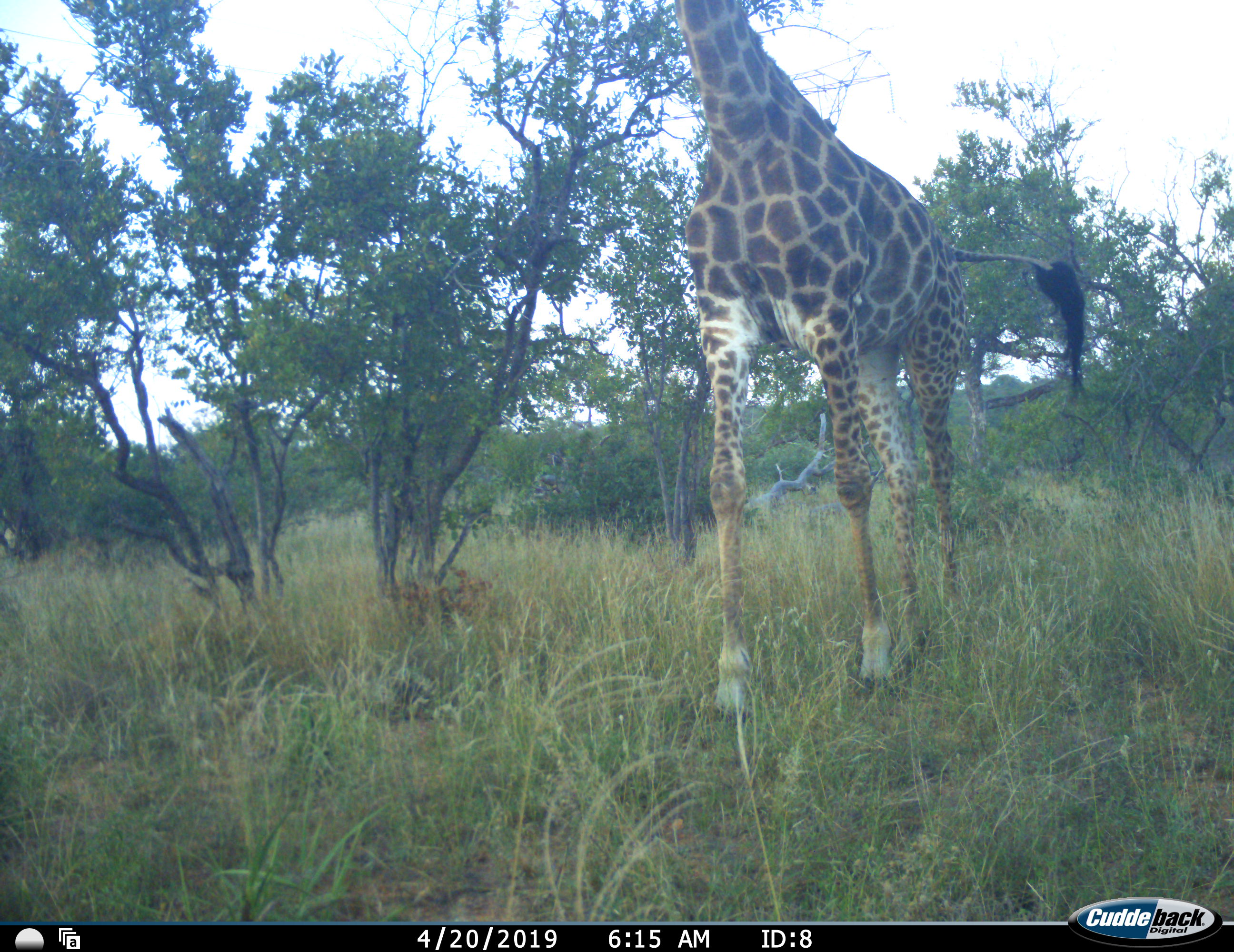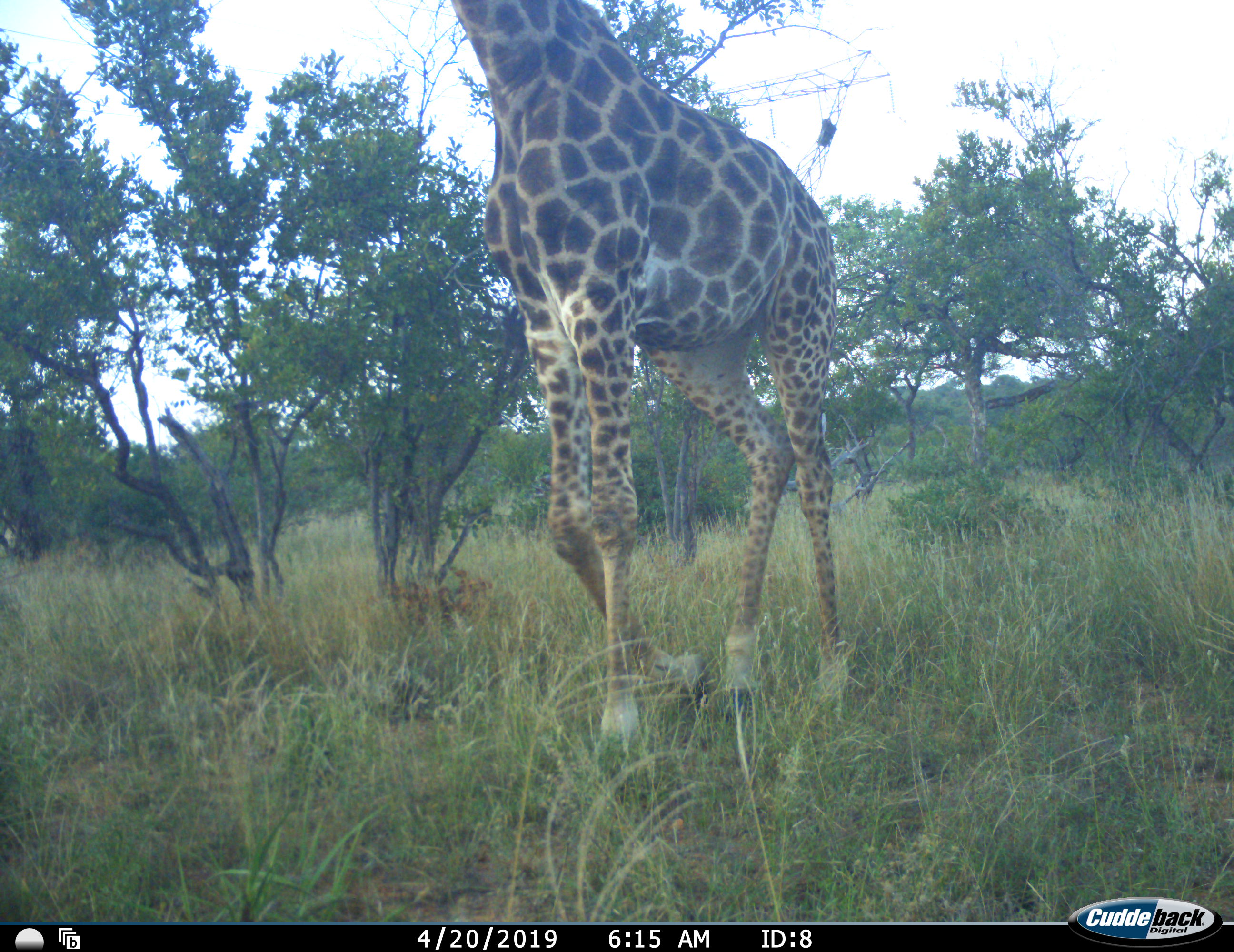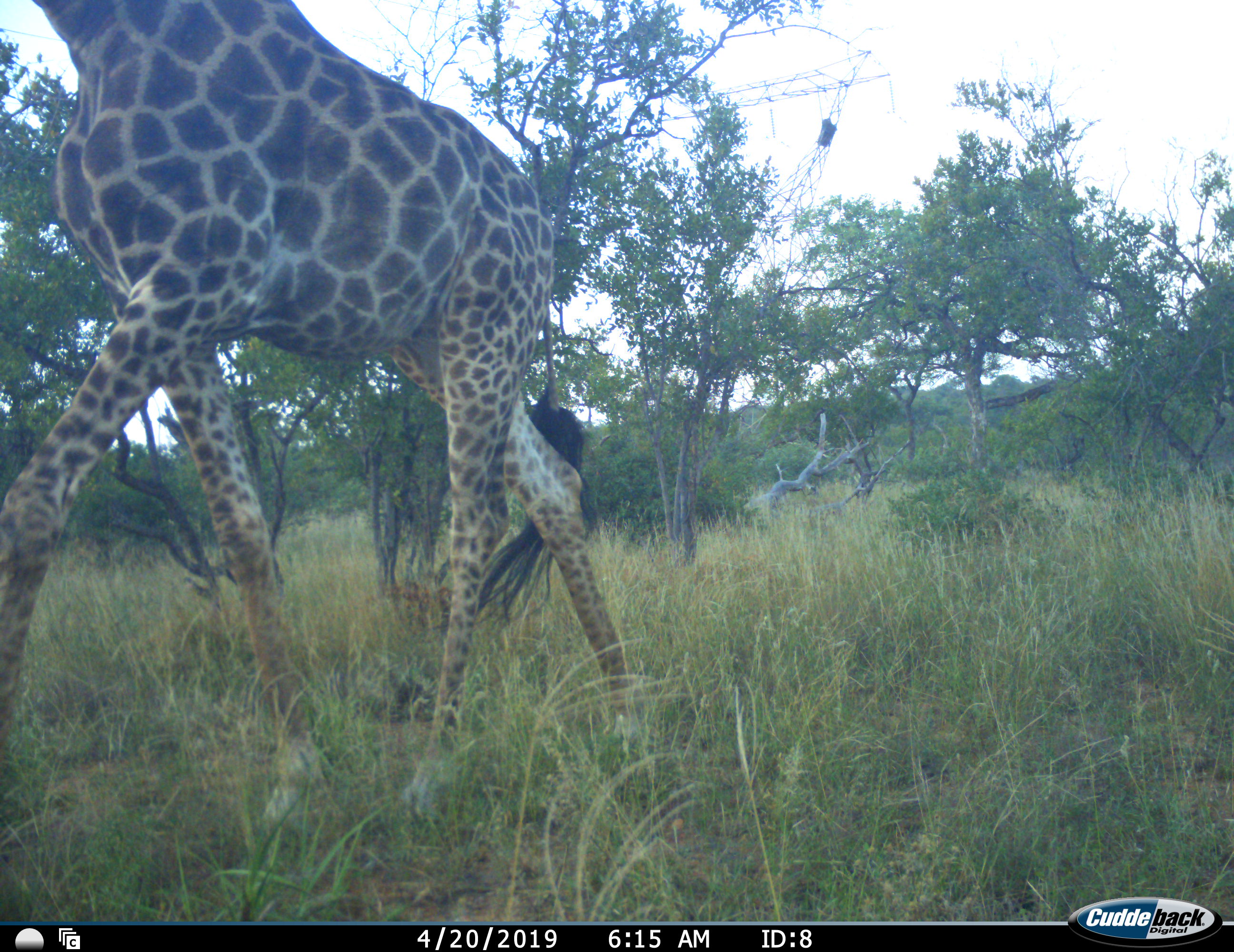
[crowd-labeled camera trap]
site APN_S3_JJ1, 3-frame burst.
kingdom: Animalia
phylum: Chordata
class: Mammalia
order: Artiodactyla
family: Giraffidae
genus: Giraffa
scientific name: Giraffa camelopardalis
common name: giraffe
Giraffe (Giraffa camelopardalis), count 1. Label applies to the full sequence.